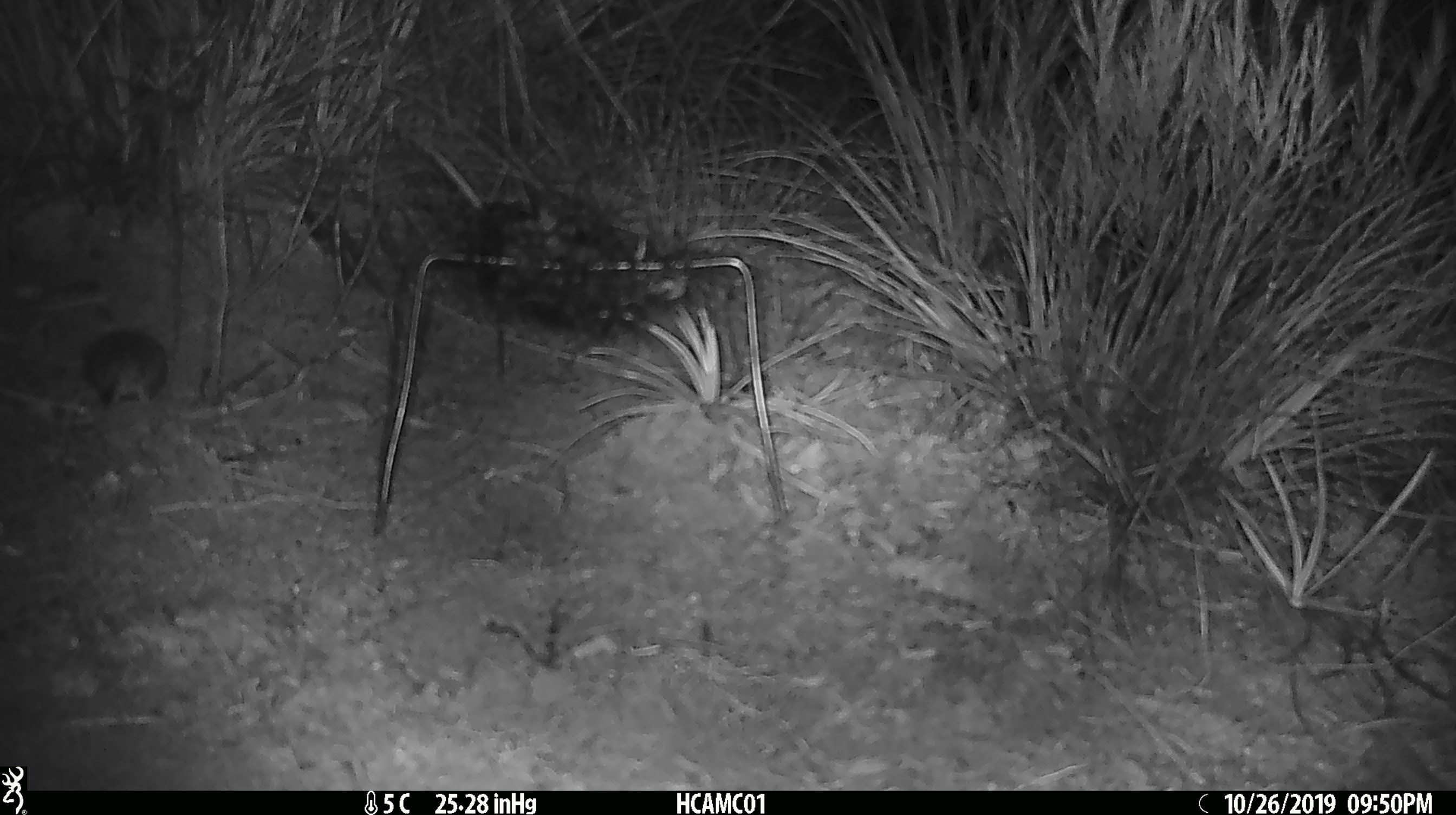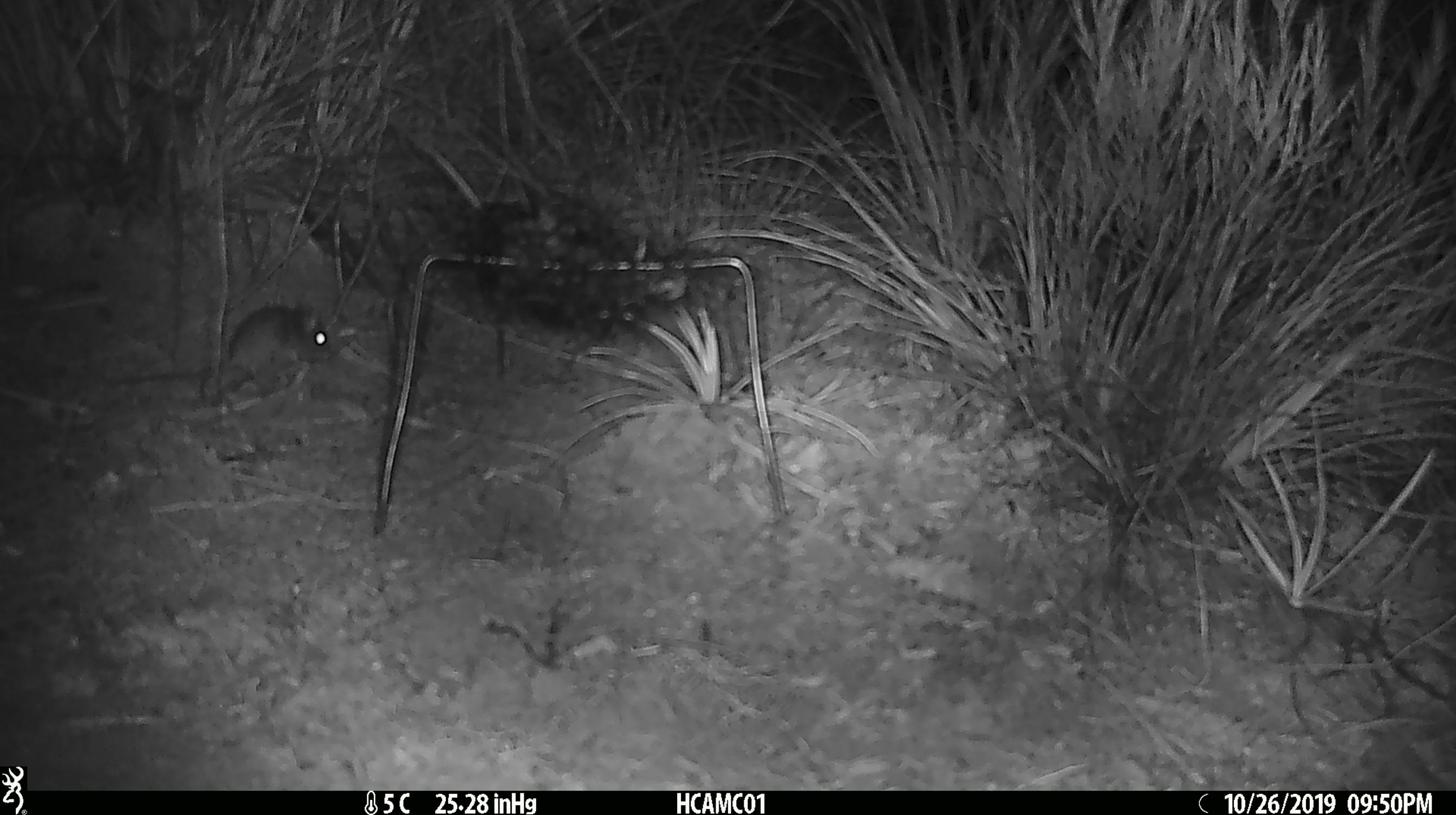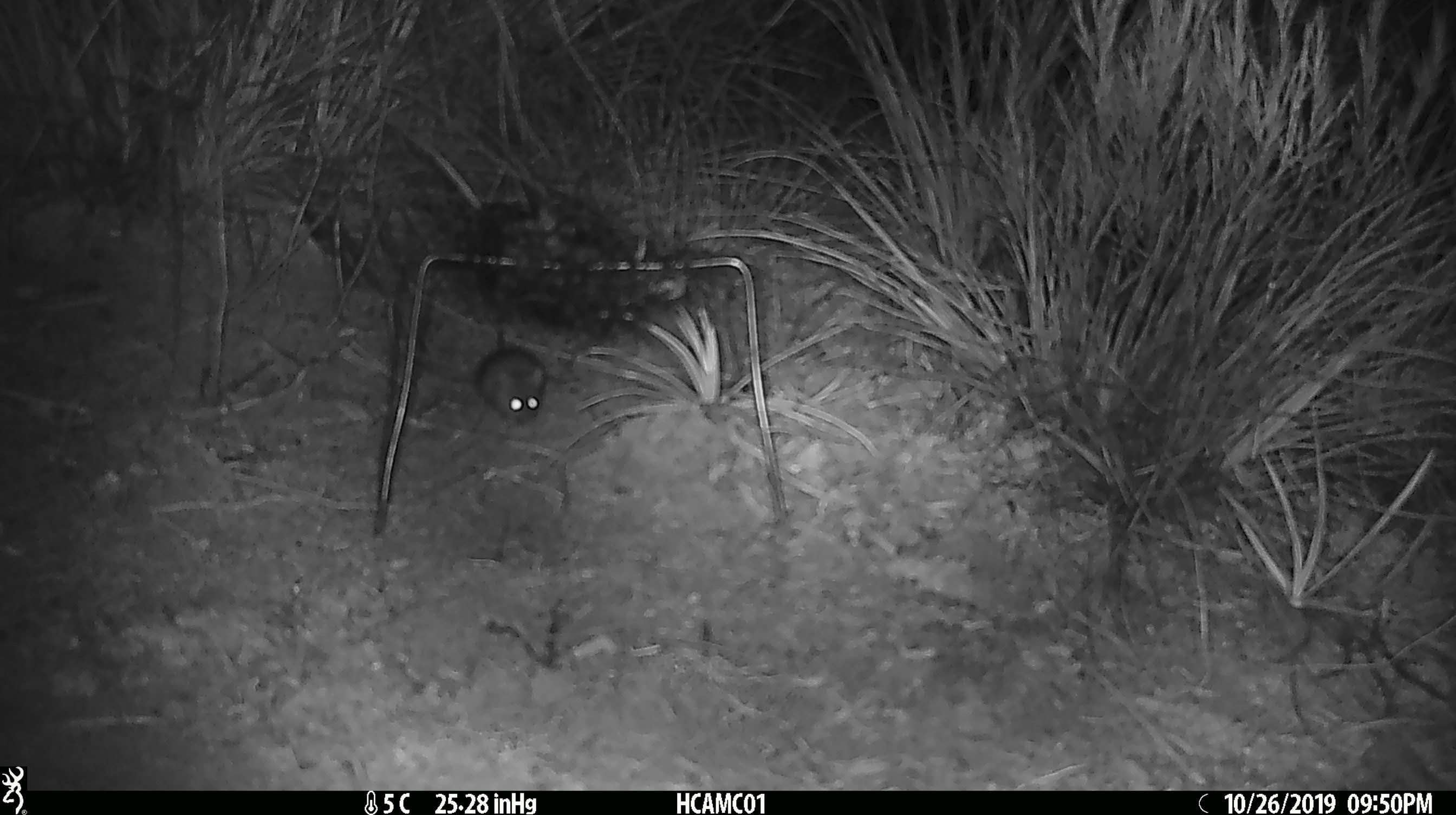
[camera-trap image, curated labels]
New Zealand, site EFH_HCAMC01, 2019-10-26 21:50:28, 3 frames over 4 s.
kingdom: Animalia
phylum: Chordata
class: Mammalia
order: Rodentia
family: Muridae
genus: Mus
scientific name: Mus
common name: mouse